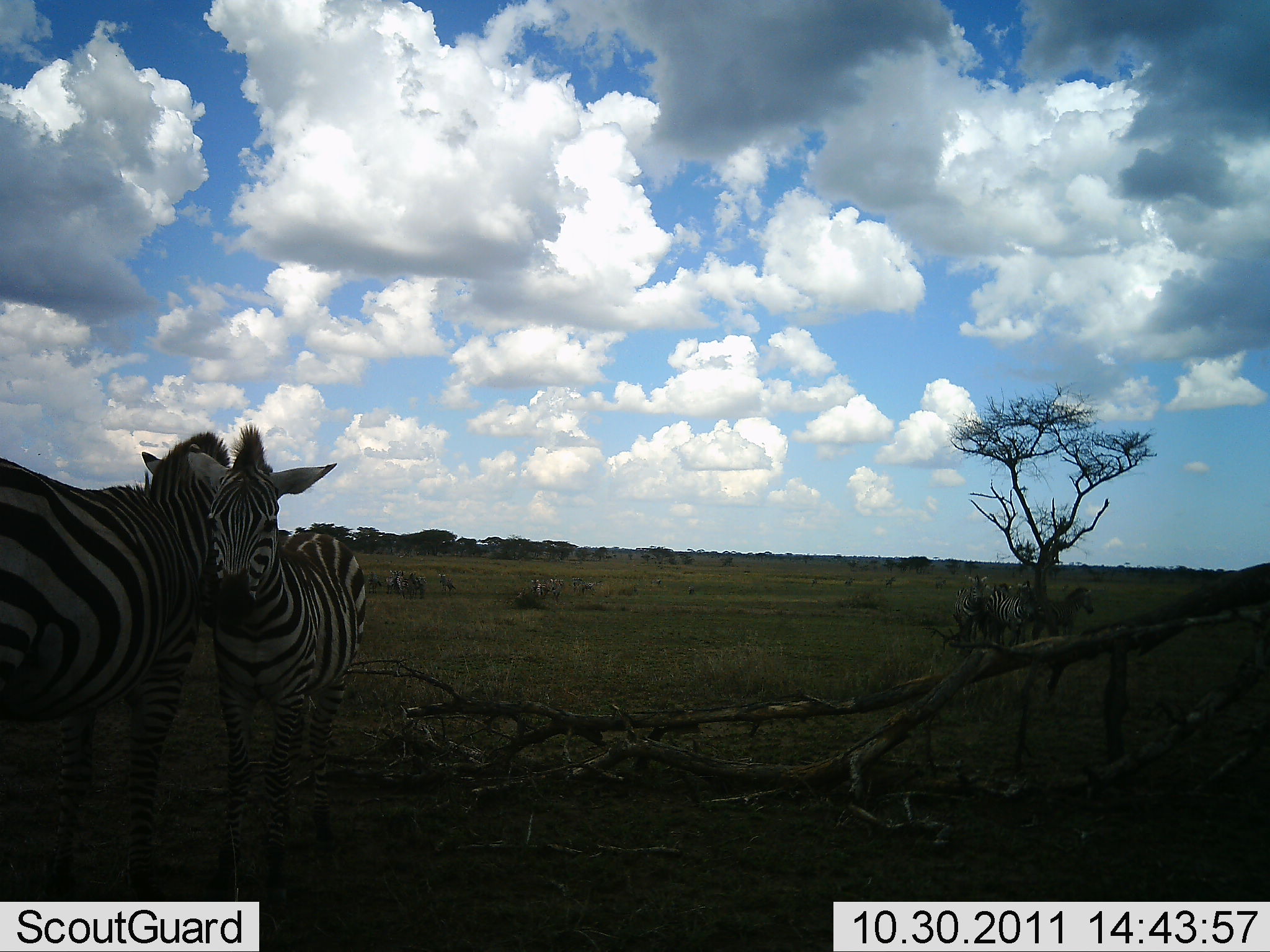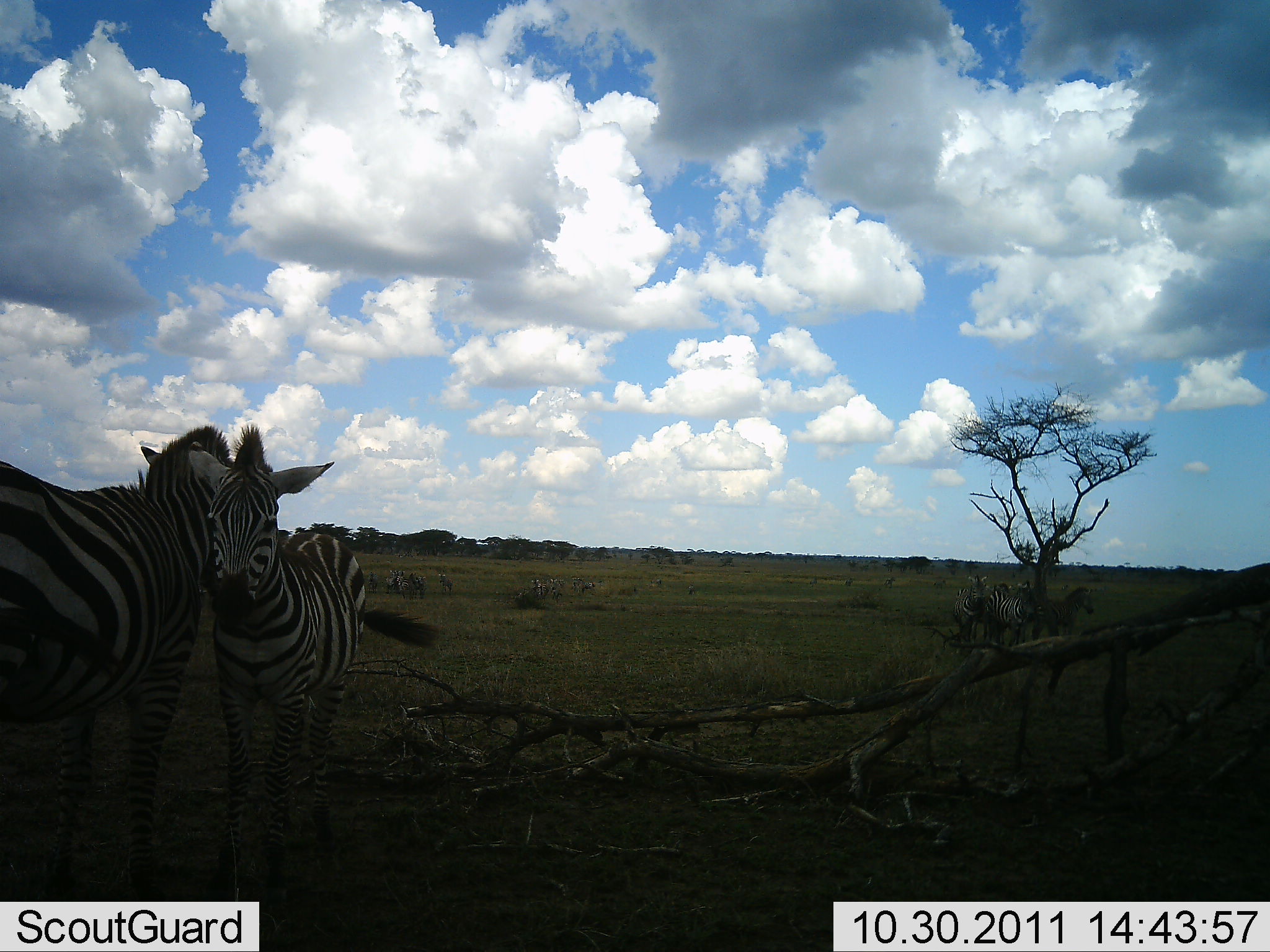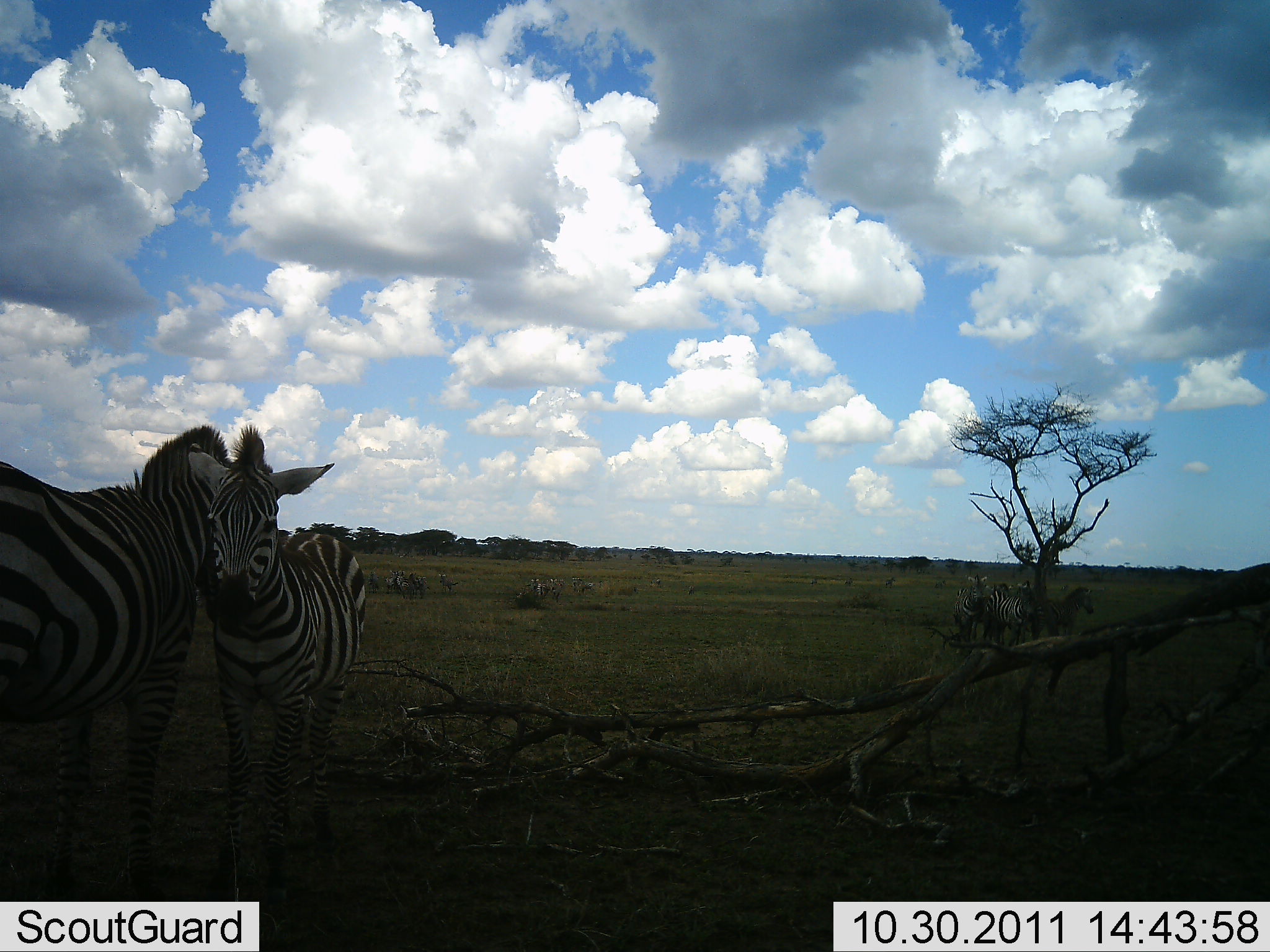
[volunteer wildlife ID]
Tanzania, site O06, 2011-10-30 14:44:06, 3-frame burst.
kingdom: Animalia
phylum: Chordata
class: Mammalia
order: Perissodactyla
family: Equidae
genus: Equus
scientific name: Equus quagga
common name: plains zebra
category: zebra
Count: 2.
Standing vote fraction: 70%.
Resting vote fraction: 30%.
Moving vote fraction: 0%.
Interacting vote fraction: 60%.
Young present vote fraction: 20%.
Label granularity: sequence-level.